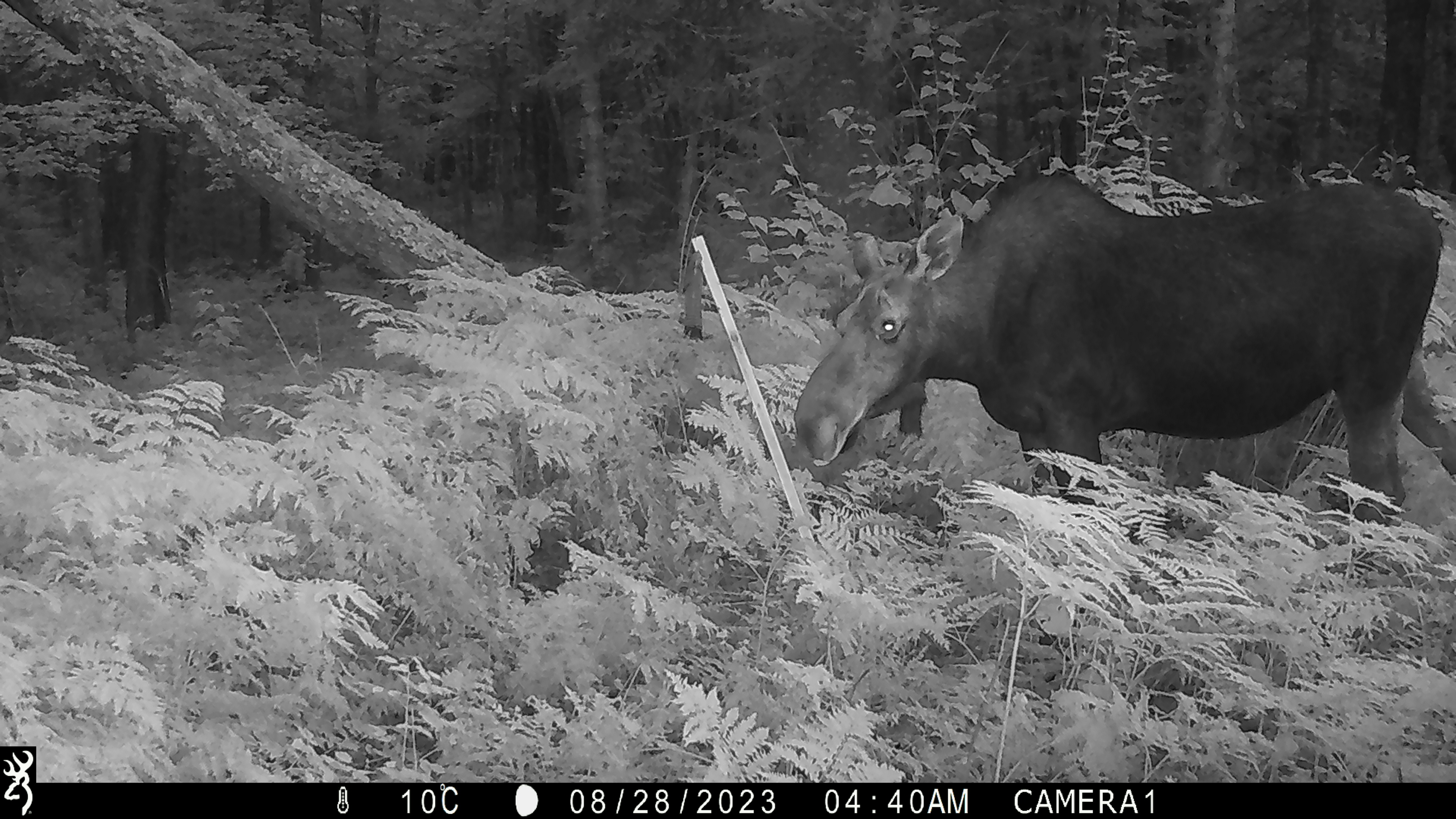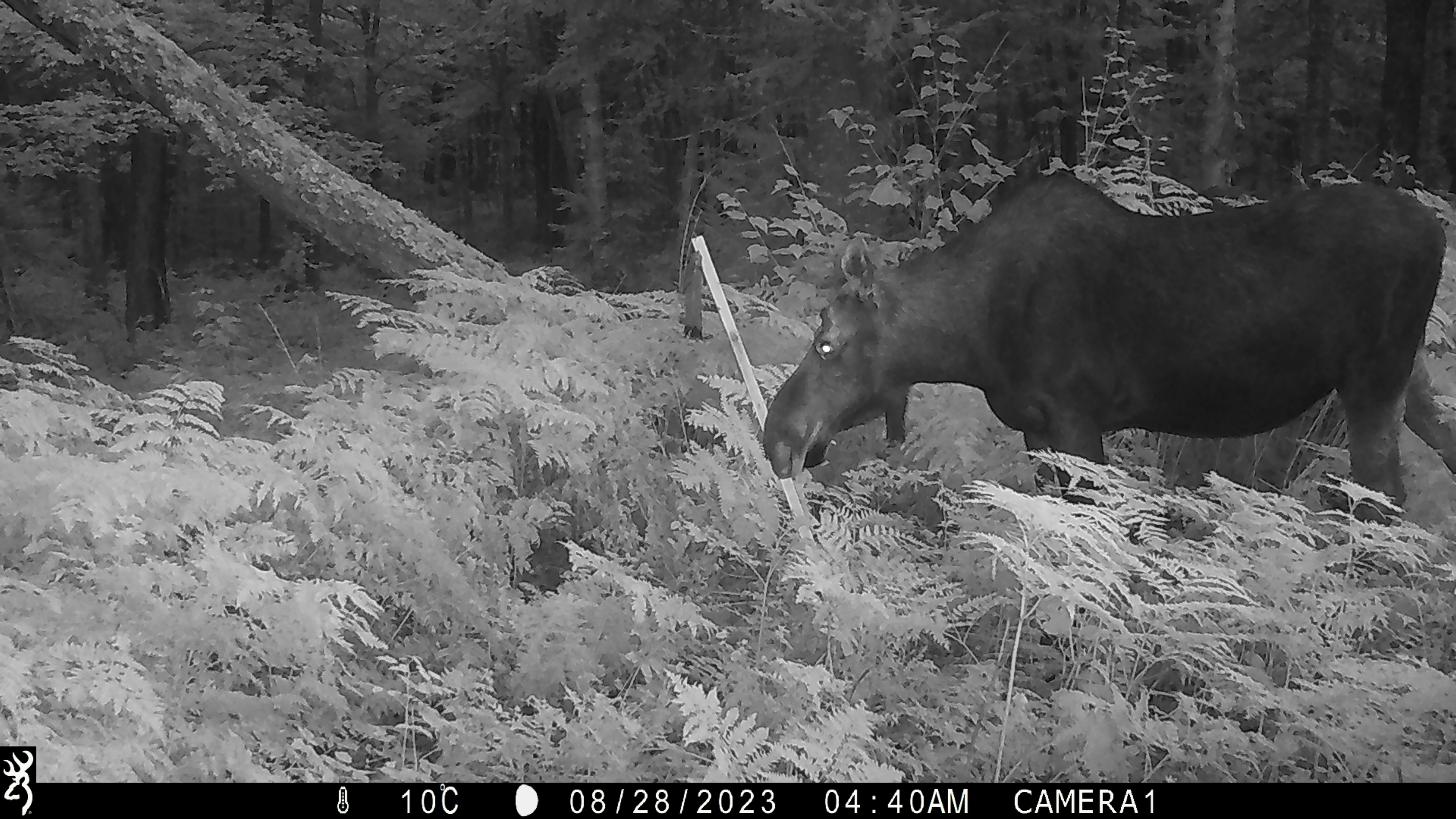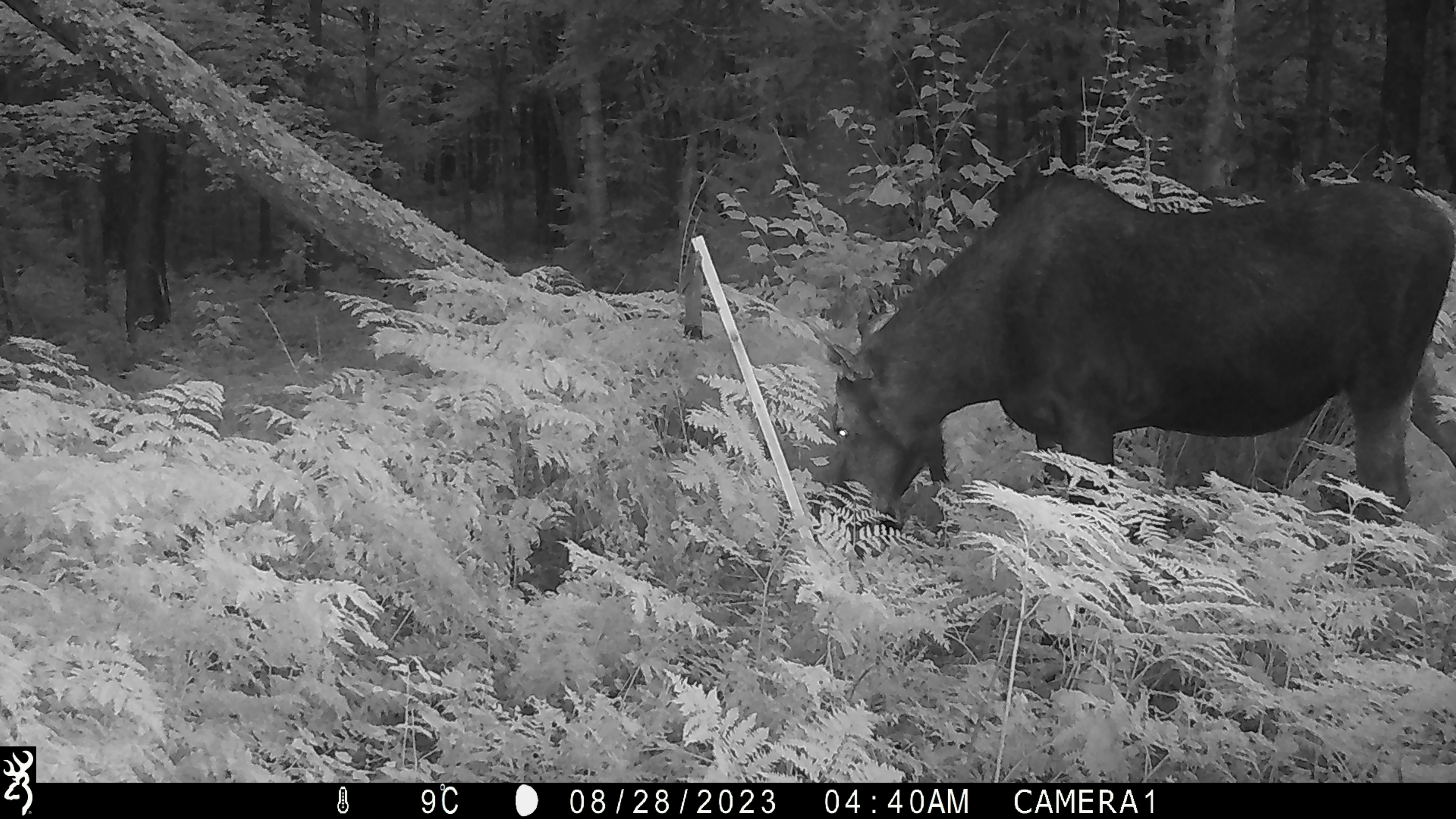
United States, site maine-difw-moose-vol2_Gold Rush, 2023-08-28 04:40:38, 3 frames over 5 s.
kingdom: Animalia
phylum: Chordata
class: Mammalia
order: Artiodactyla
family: Cervidae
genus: Alces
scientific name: Alces alces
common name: moose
Moose (Alces alces).